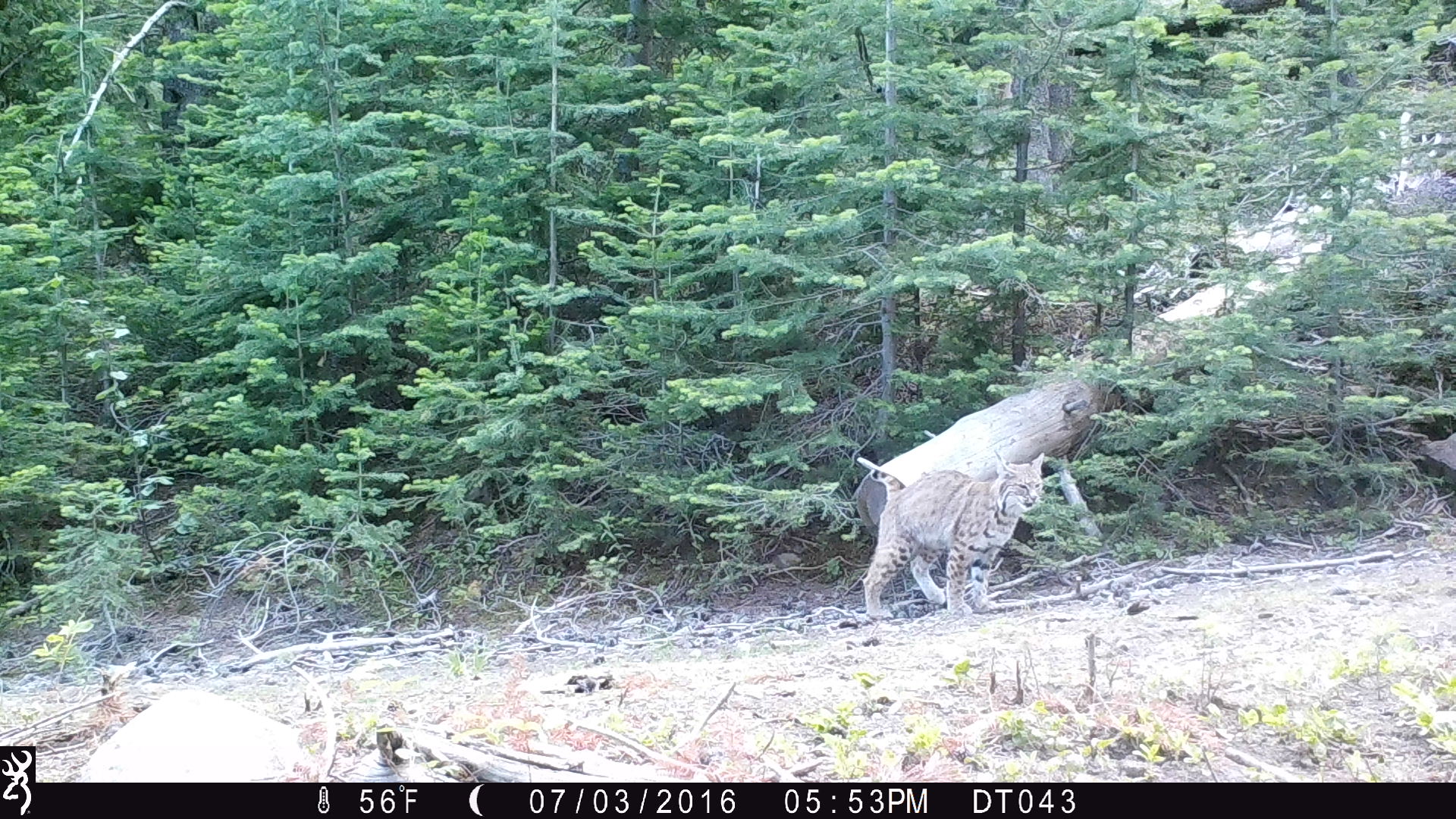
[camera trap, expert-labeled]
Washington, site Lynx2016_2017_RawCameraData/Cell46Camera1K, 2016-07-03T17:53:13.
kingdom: Animalia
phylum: Chordata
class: Mammalia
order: Carnivora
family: Felidae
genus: Lynx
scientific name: Lynx rufus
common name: bobcat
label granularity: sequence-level